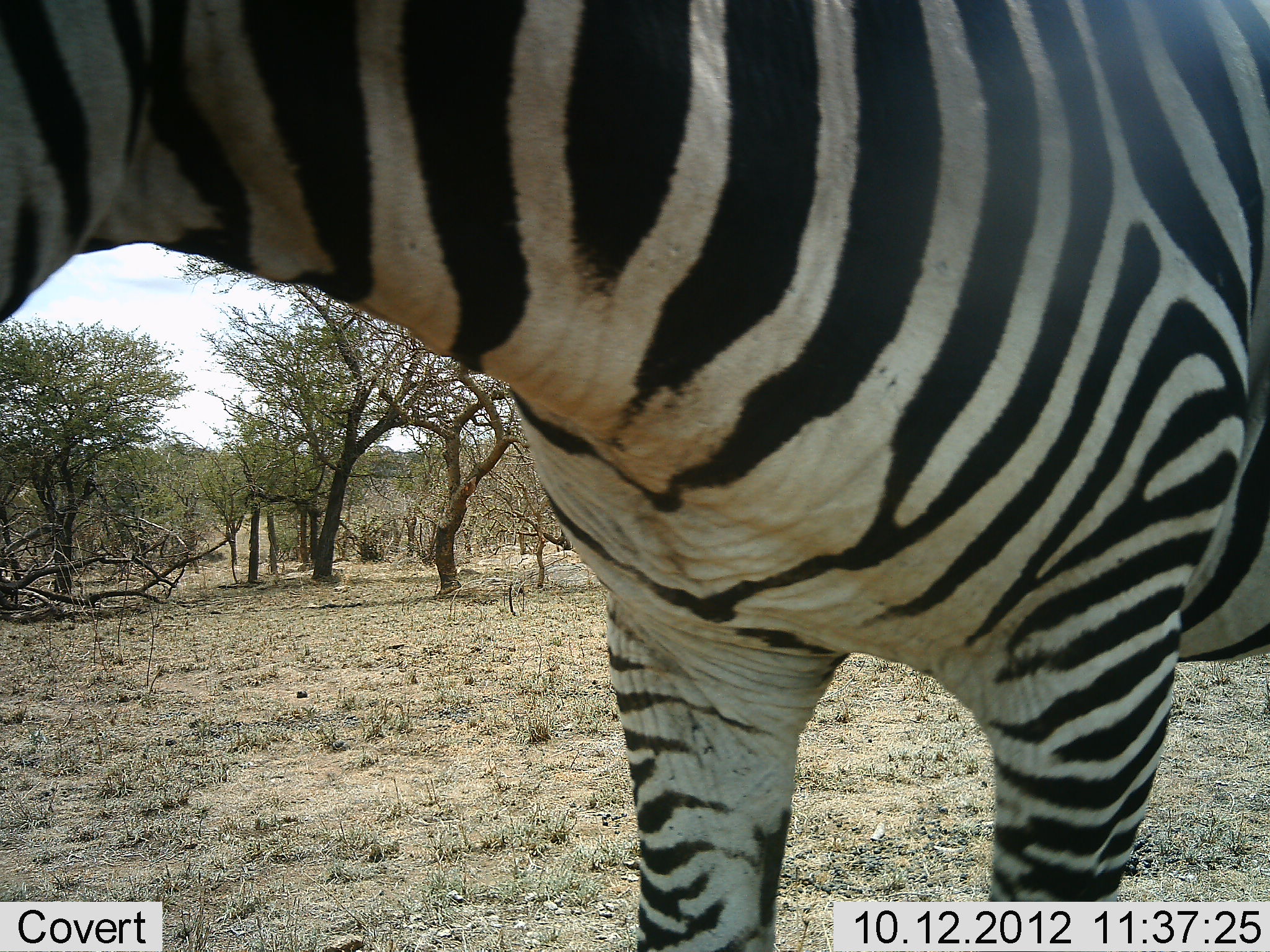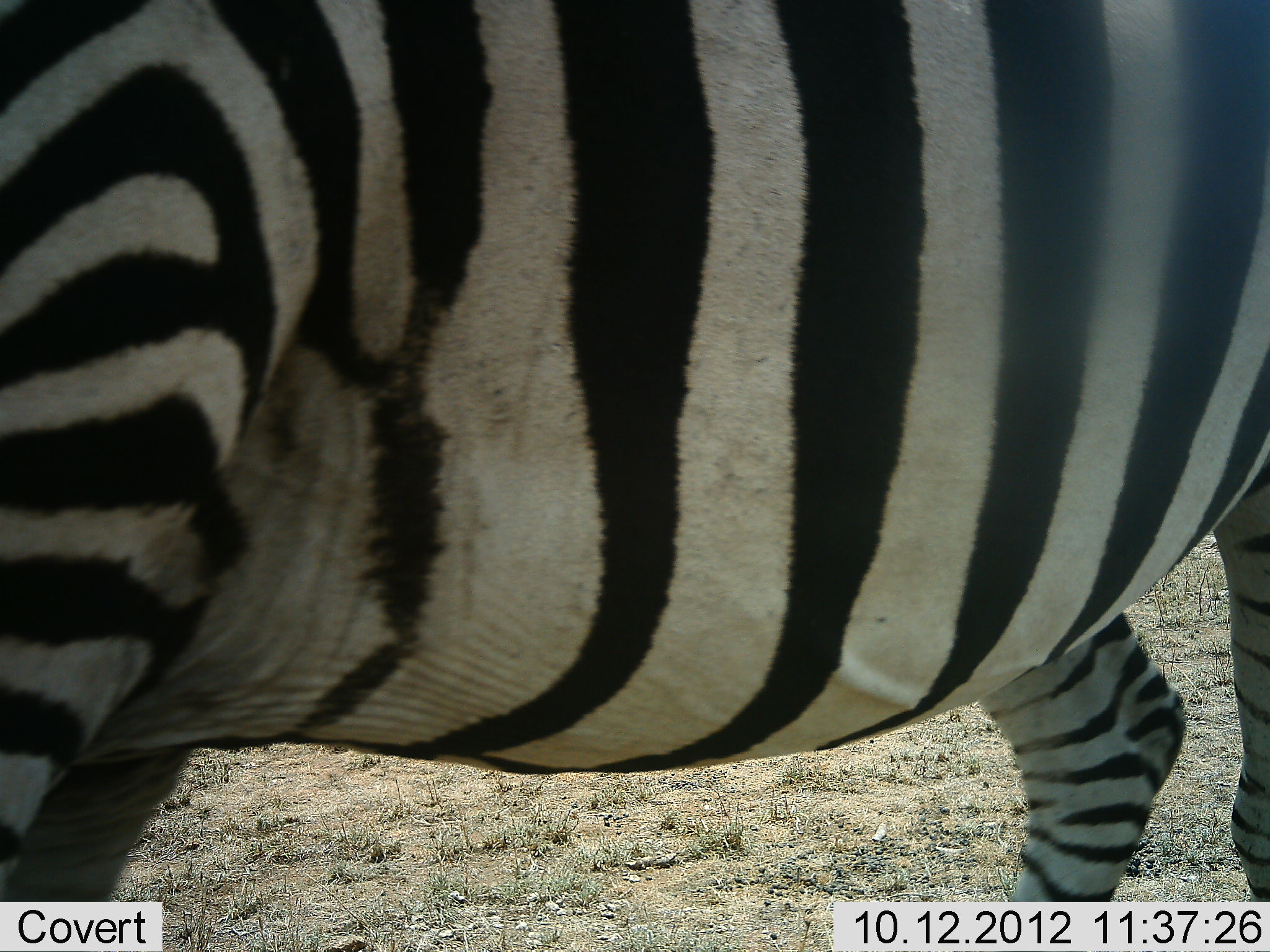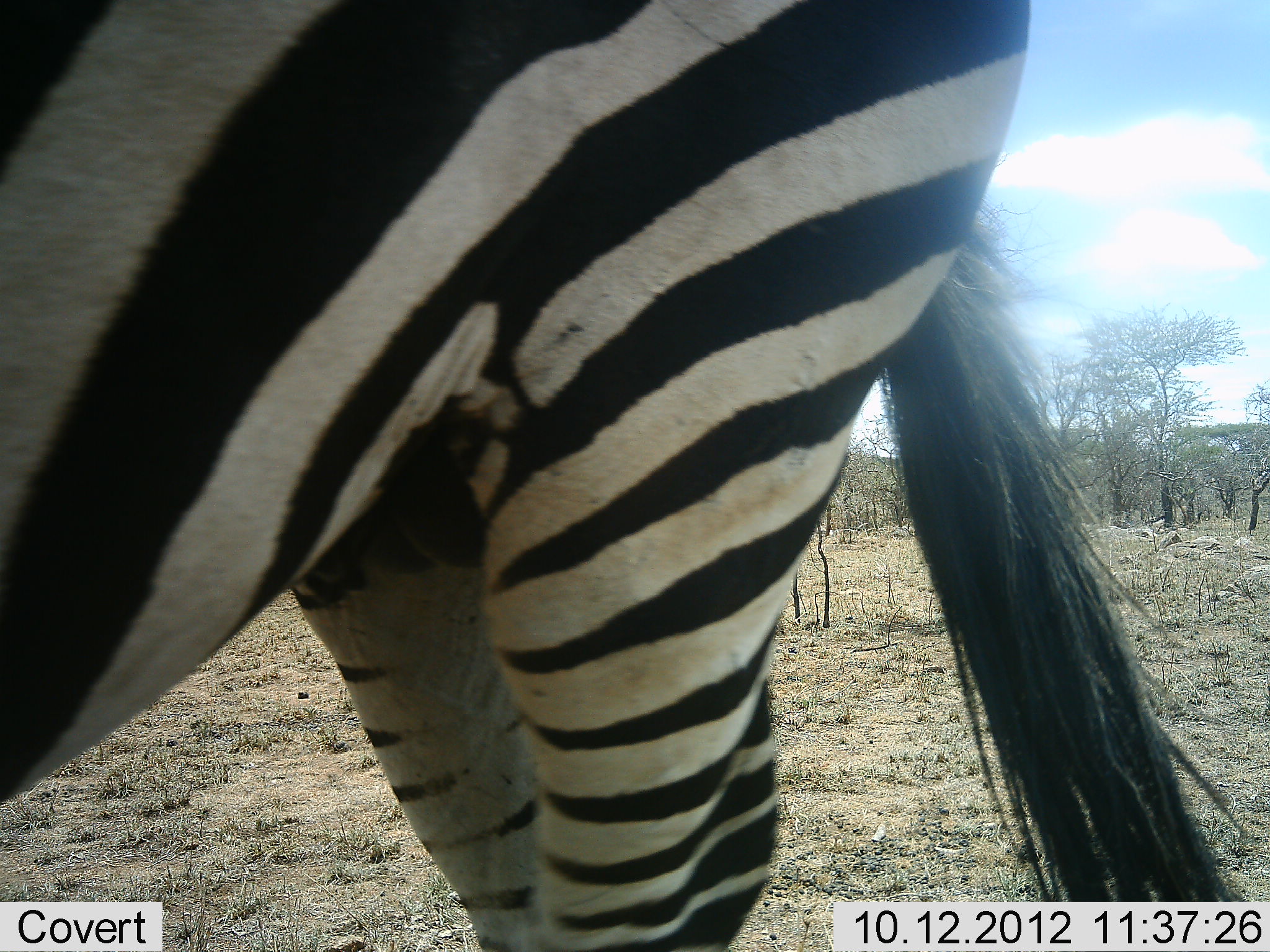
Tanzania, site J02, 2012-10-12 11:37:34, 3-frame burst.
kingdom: Animalia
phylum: Chordata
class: Mammalia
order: Perissodactyla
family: Equidae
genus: Equus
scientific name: Equus quagga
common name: plains zebra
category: zebra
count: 1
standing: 33%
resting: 0%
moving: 67%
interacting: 0%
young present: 0%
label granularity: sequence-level